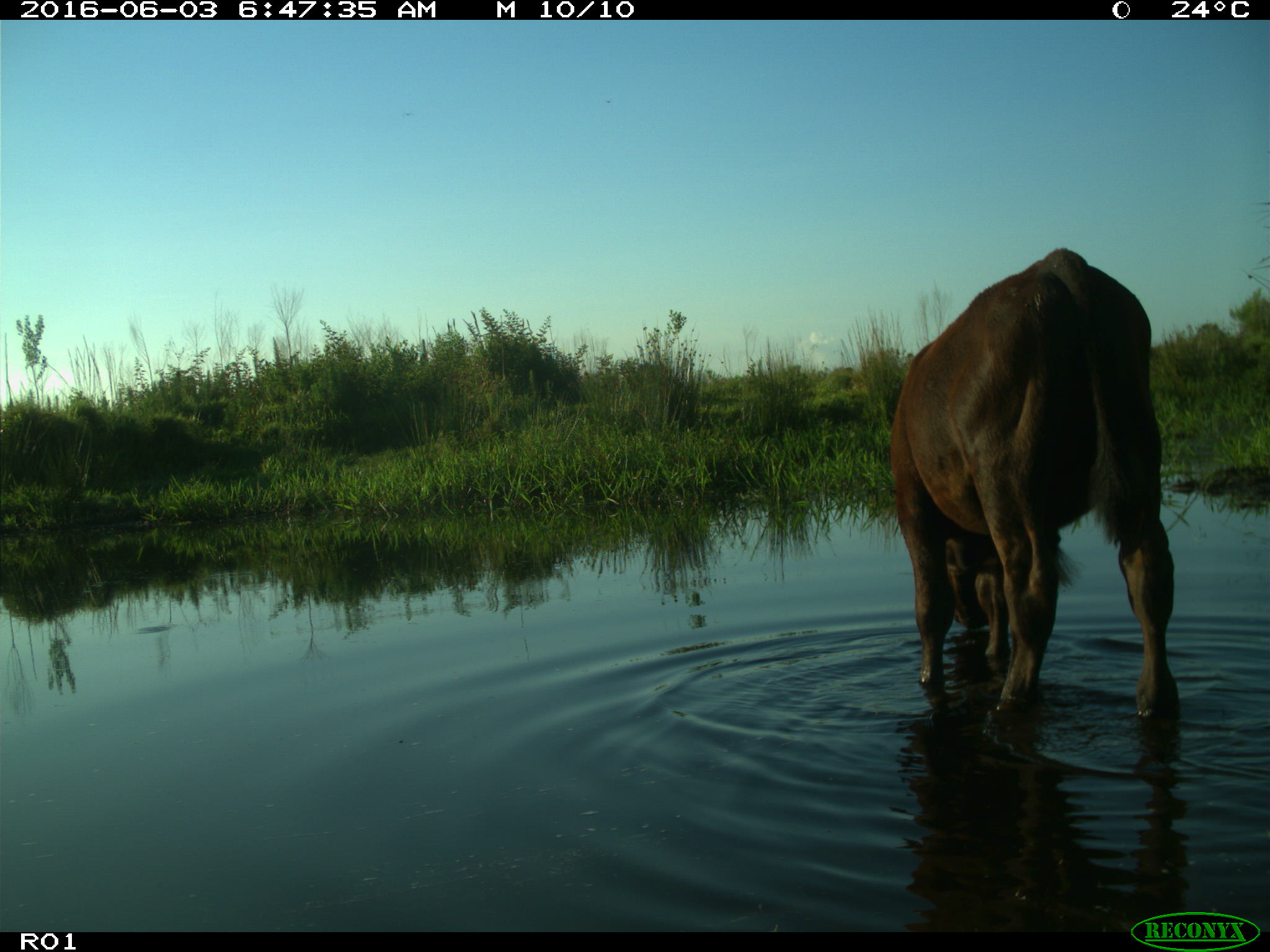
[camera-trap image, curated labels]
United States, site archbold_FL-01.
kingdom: Animalia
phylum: Chordata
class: Mammalia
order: Artiodactyla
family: Bovidae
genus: Bos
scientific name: Bos taurus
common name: domestic cow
Bos taurus (domestic cow).